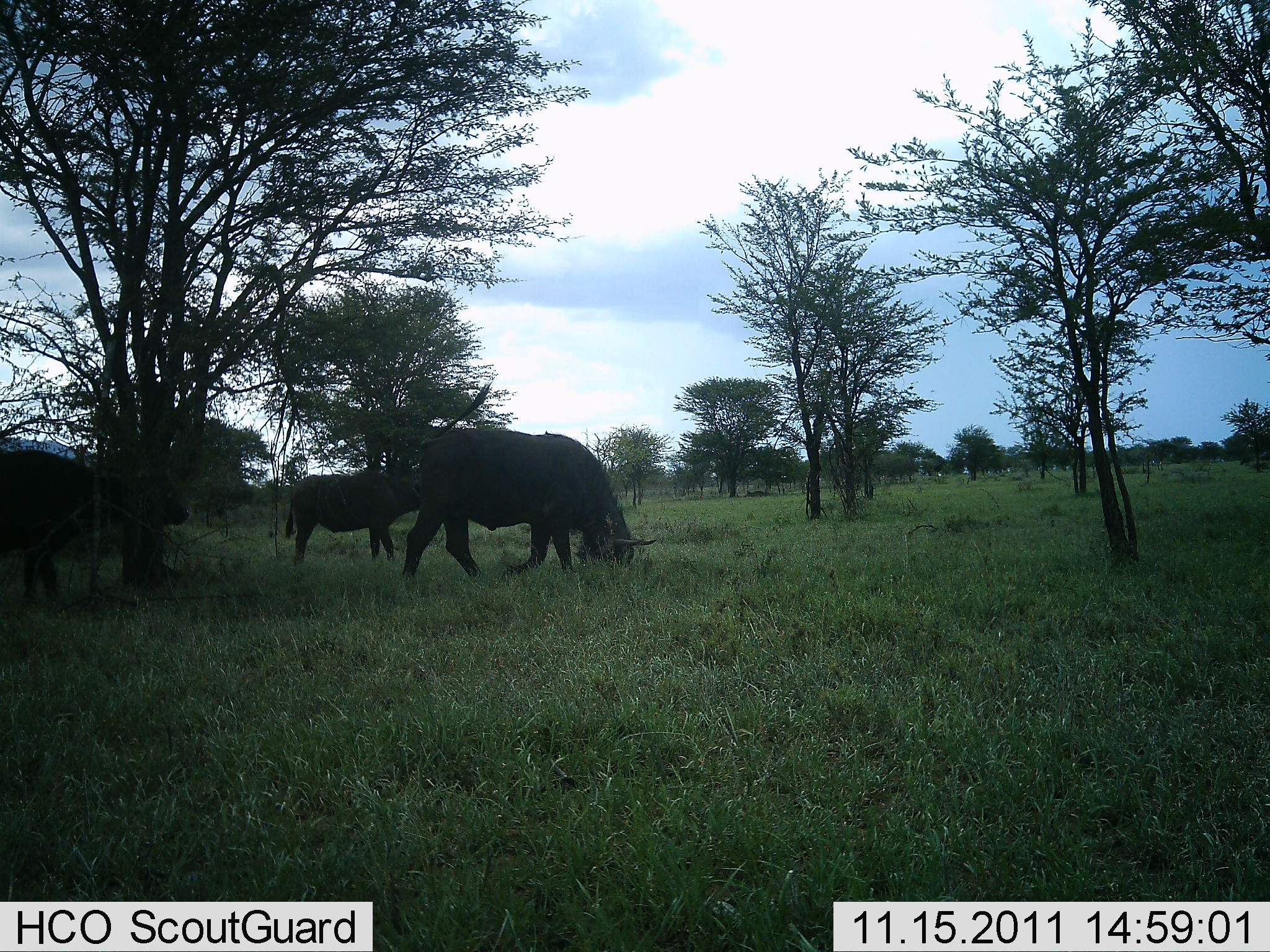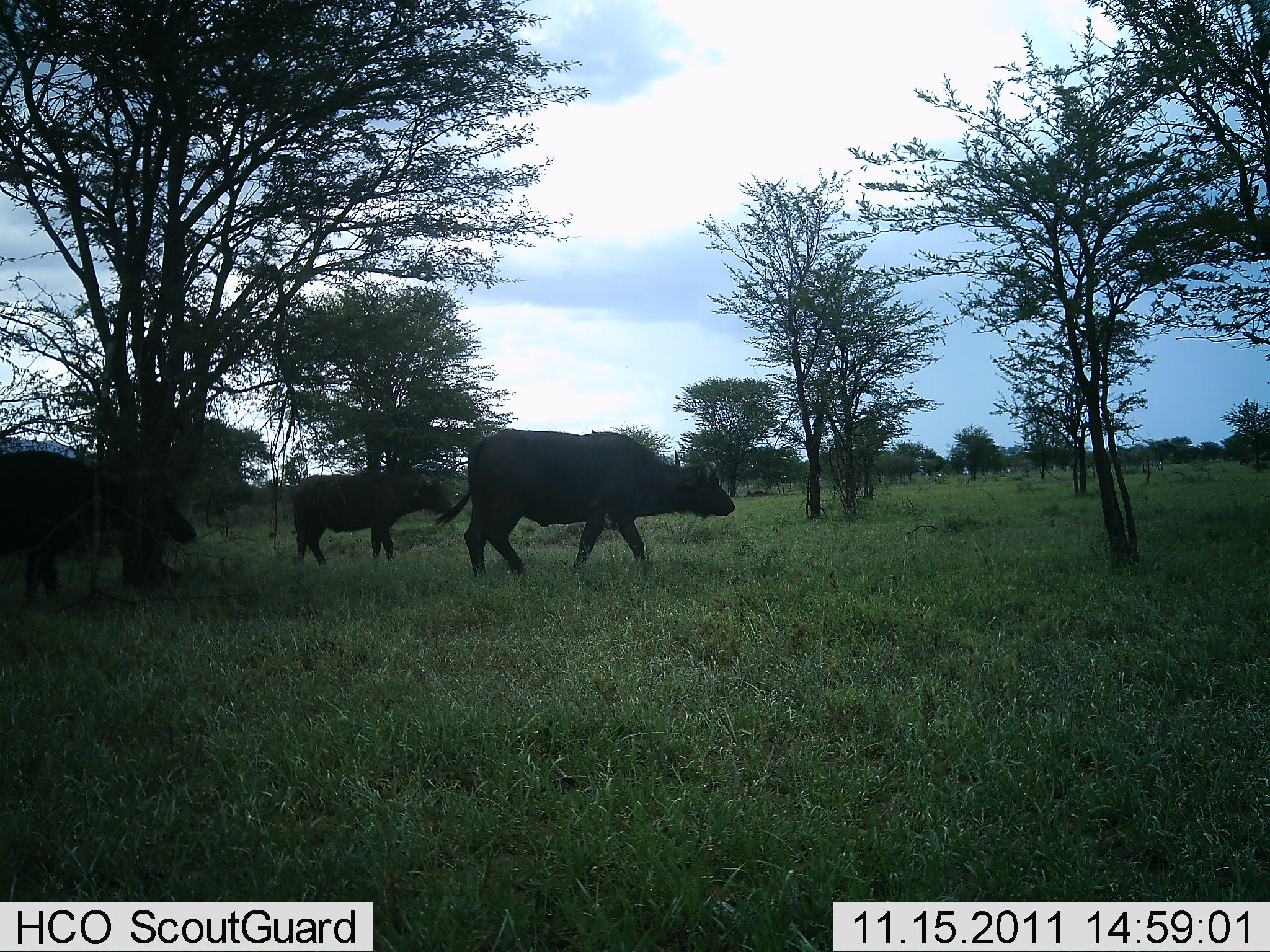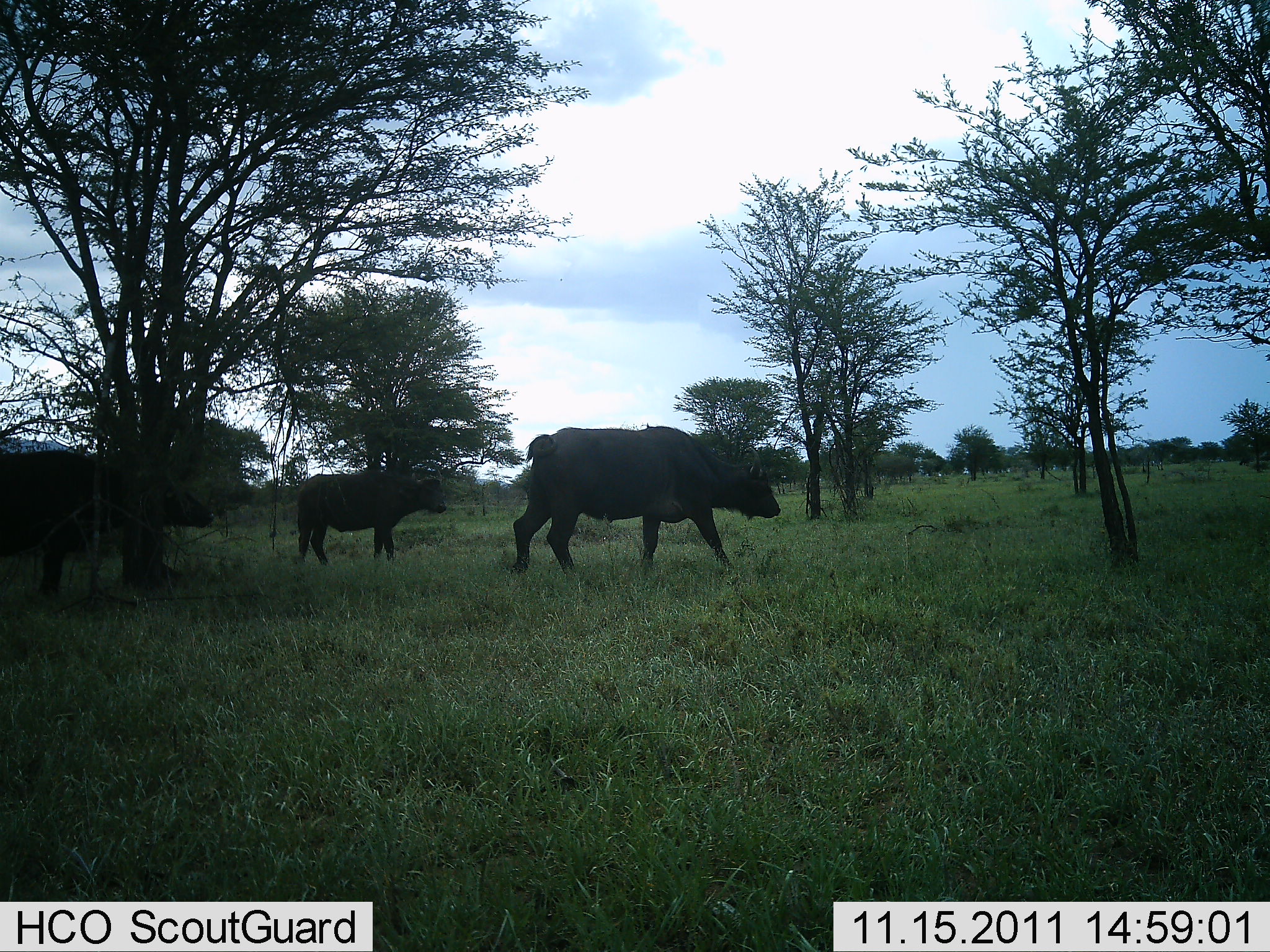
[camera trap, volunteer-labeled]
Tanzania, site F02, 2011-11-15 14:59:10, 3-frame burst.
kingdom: Animalia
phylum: Chordata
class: Mammalia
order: Artiodactyla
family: Bovidae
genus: Syncerus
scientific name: Syncerus caffer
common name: cape buffalo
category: buffalo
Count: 3.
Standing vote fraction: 15%.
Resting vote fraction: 8%.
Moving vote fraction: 85%.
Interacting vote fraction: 0%.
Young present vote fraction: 8%.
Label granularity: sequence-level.